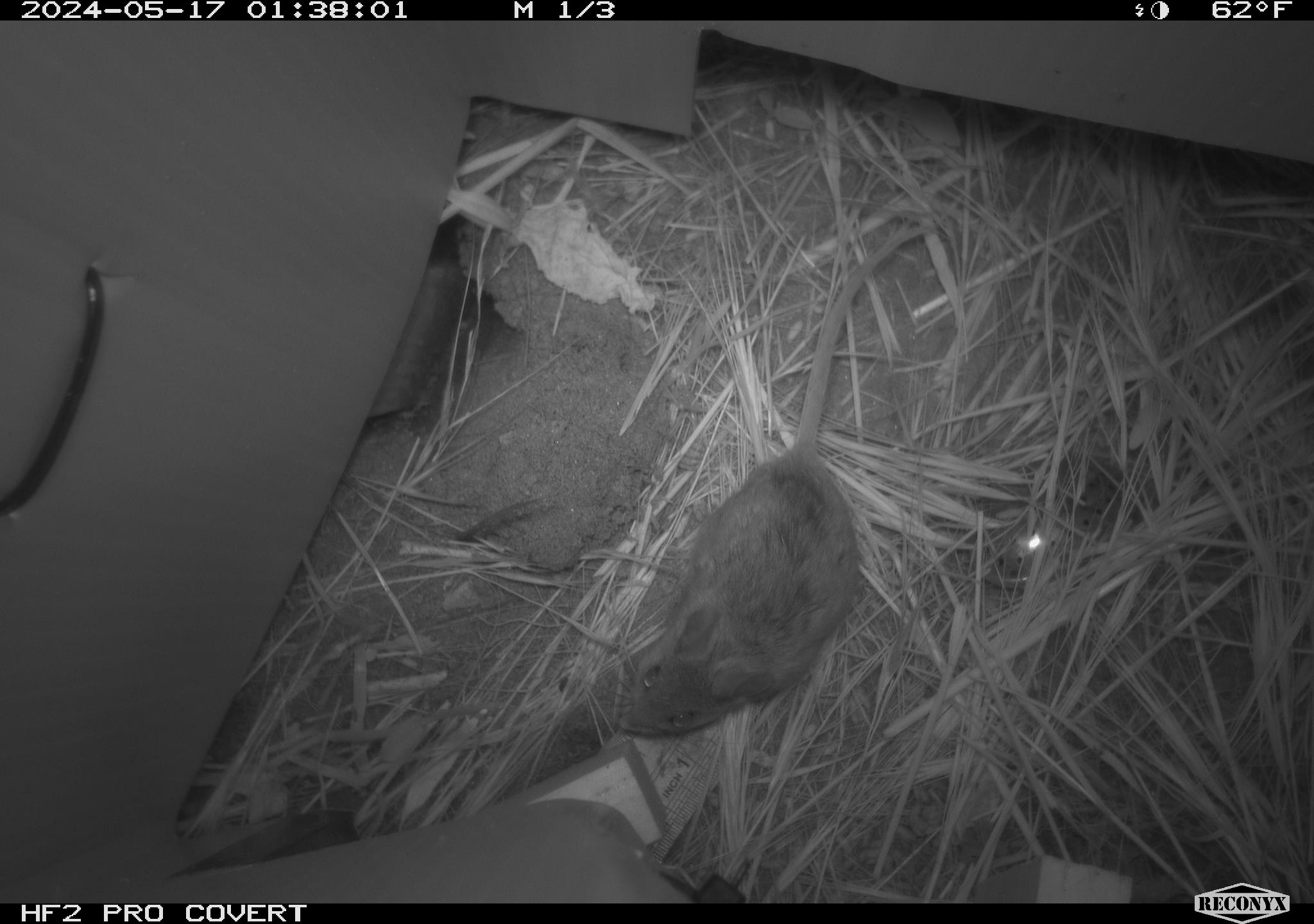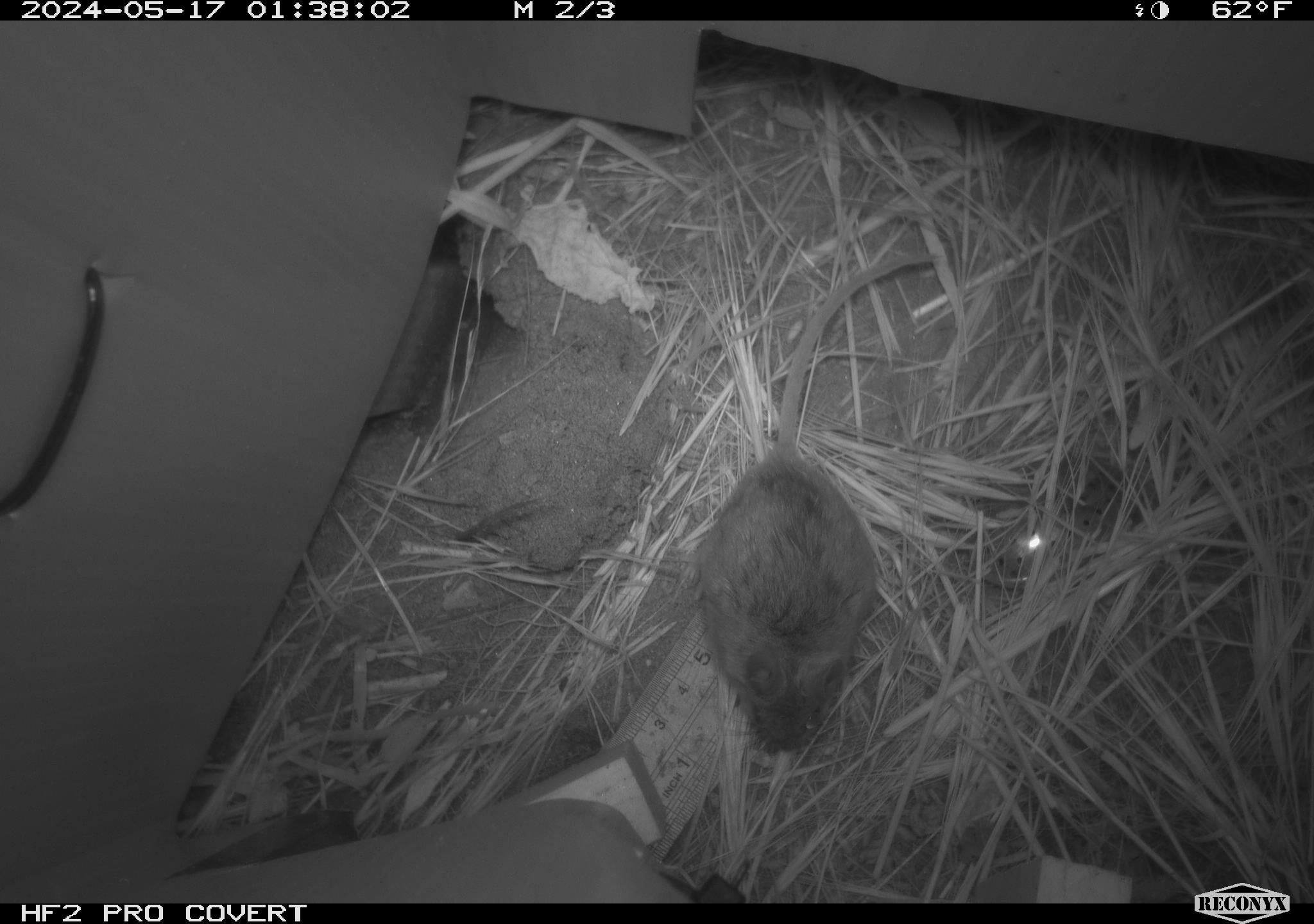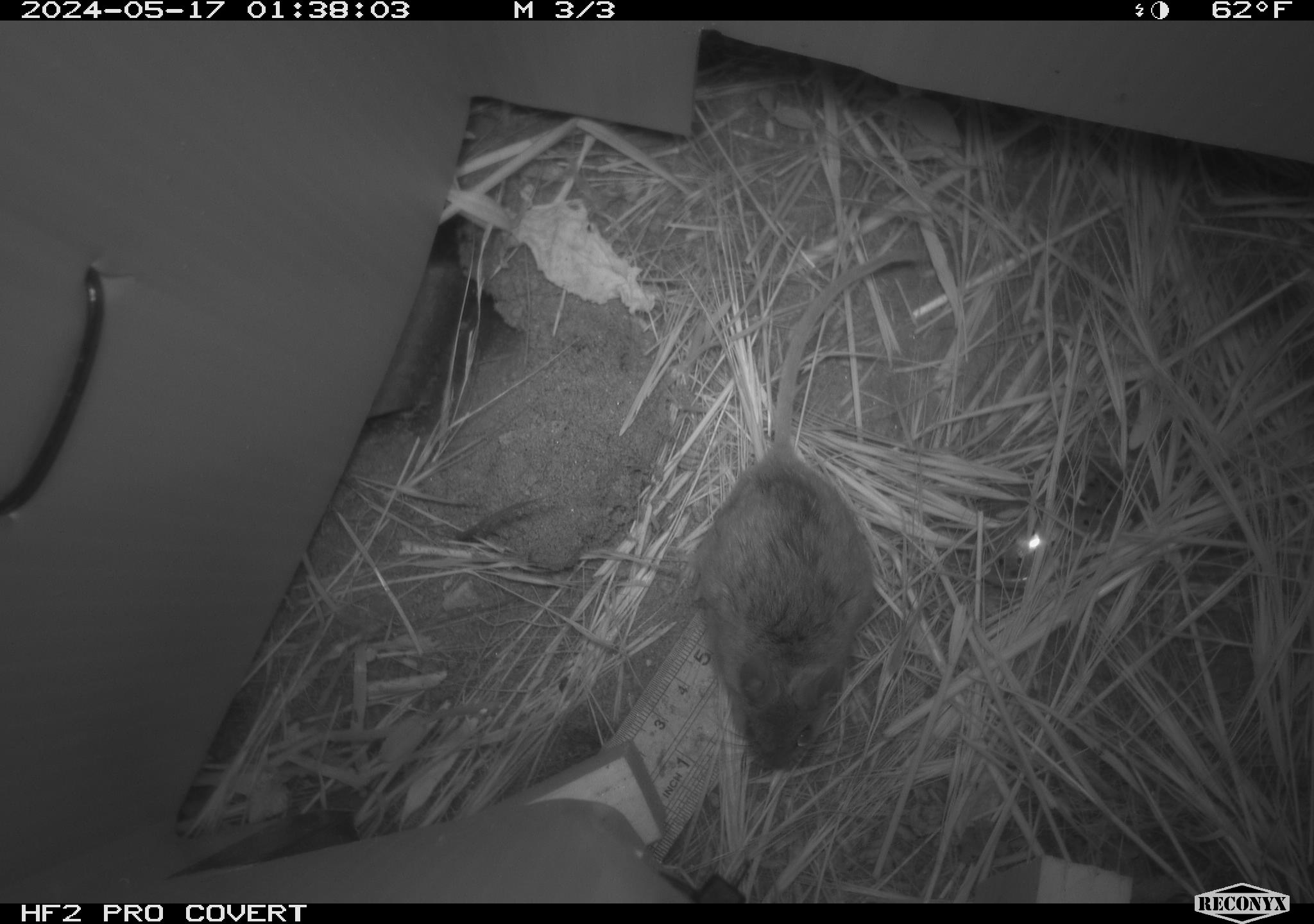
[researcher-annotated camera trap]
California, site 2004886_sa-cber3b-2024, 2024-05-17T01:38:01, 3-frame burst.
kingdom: Animalia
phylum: Chordata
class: Mammalia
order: Rodentia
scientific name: Rodentia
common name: mouse species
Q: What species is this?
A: Mouse species (Rodentia).